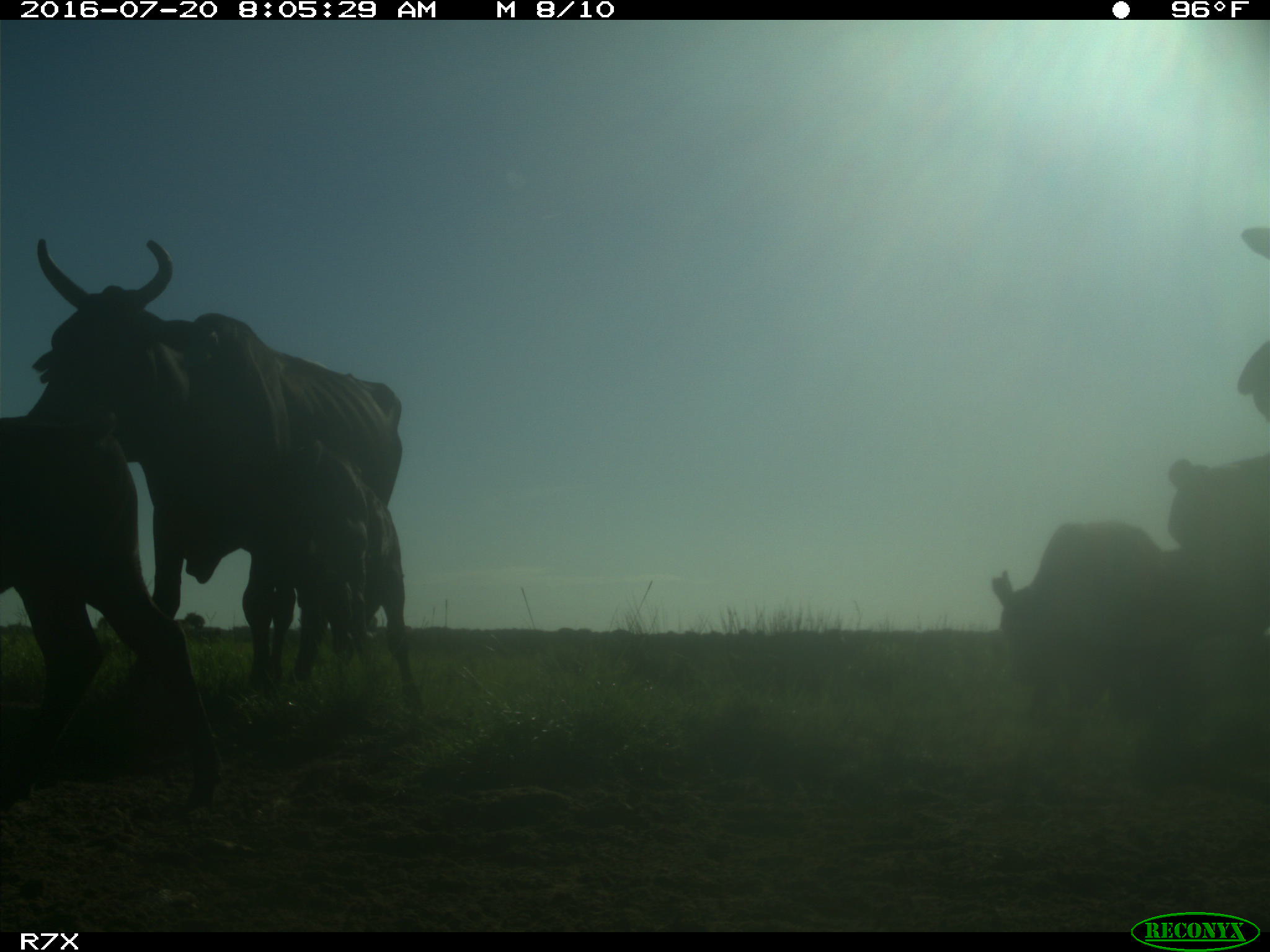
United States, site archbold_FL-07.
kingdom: Animalia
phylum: Chordata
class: Mammalia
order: Artiodactyla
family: Bovidae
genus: Bos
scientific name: Bos taurus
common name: domestic cow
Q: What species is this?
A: Bos taurus (domestic cow).